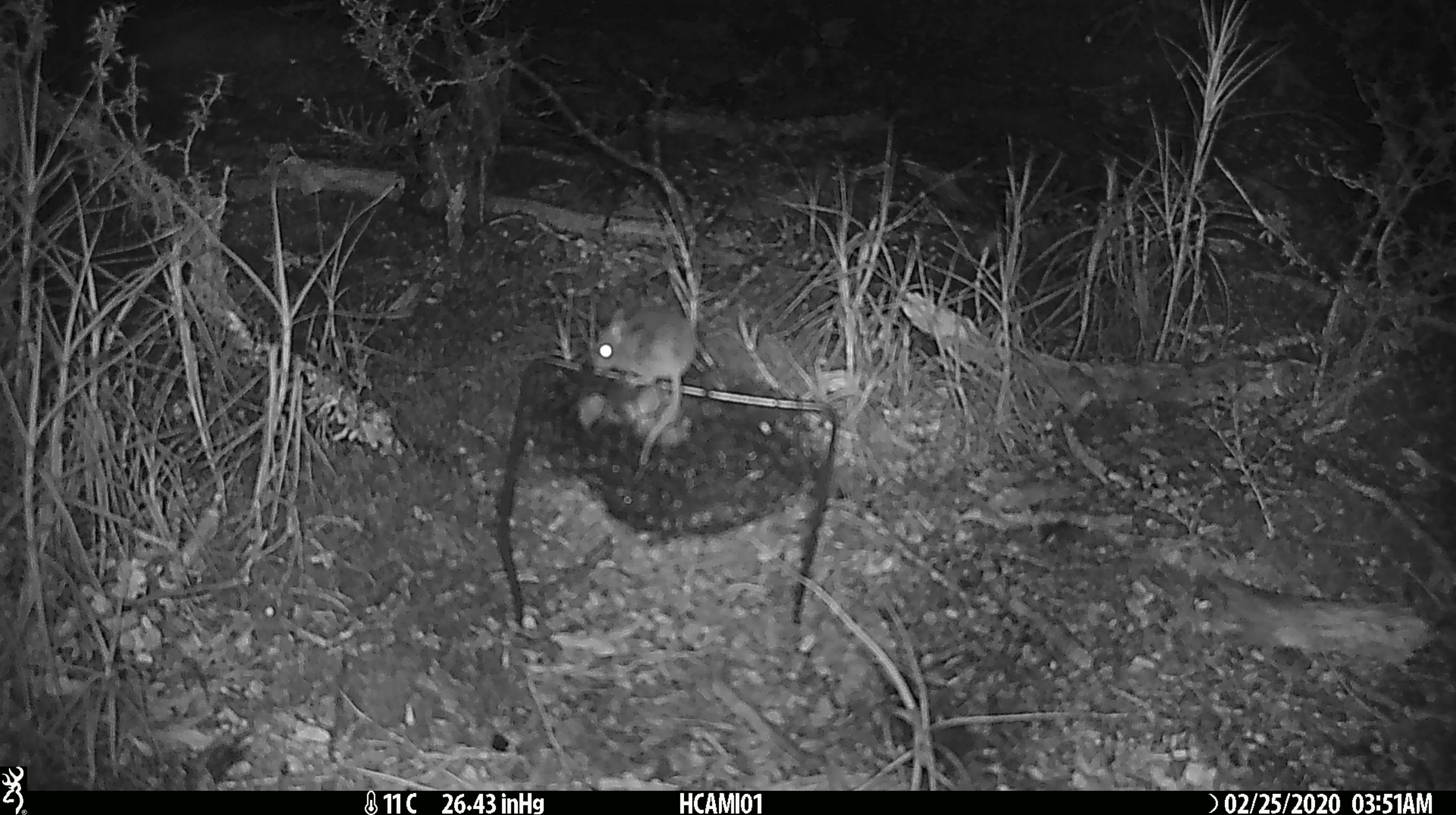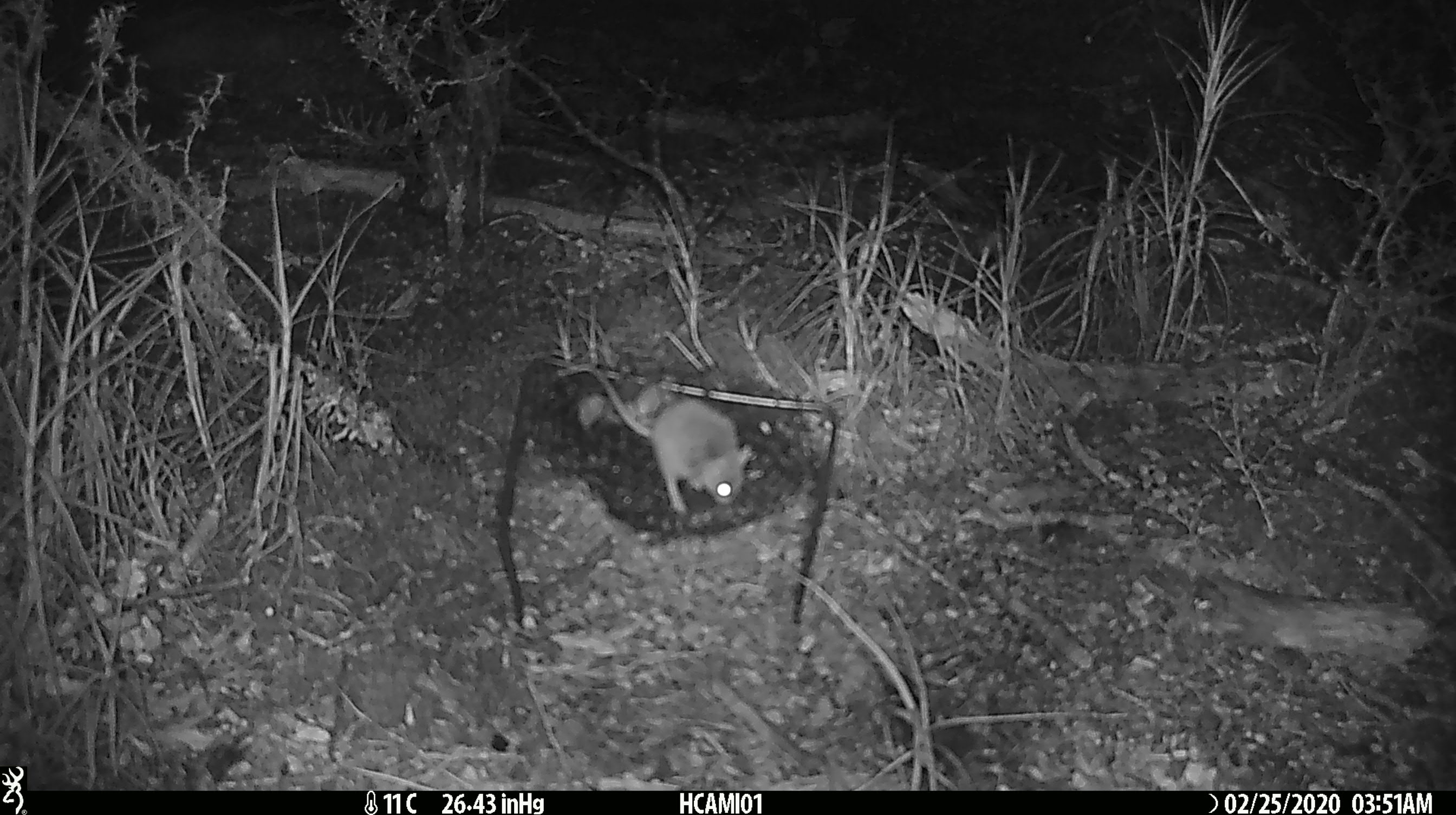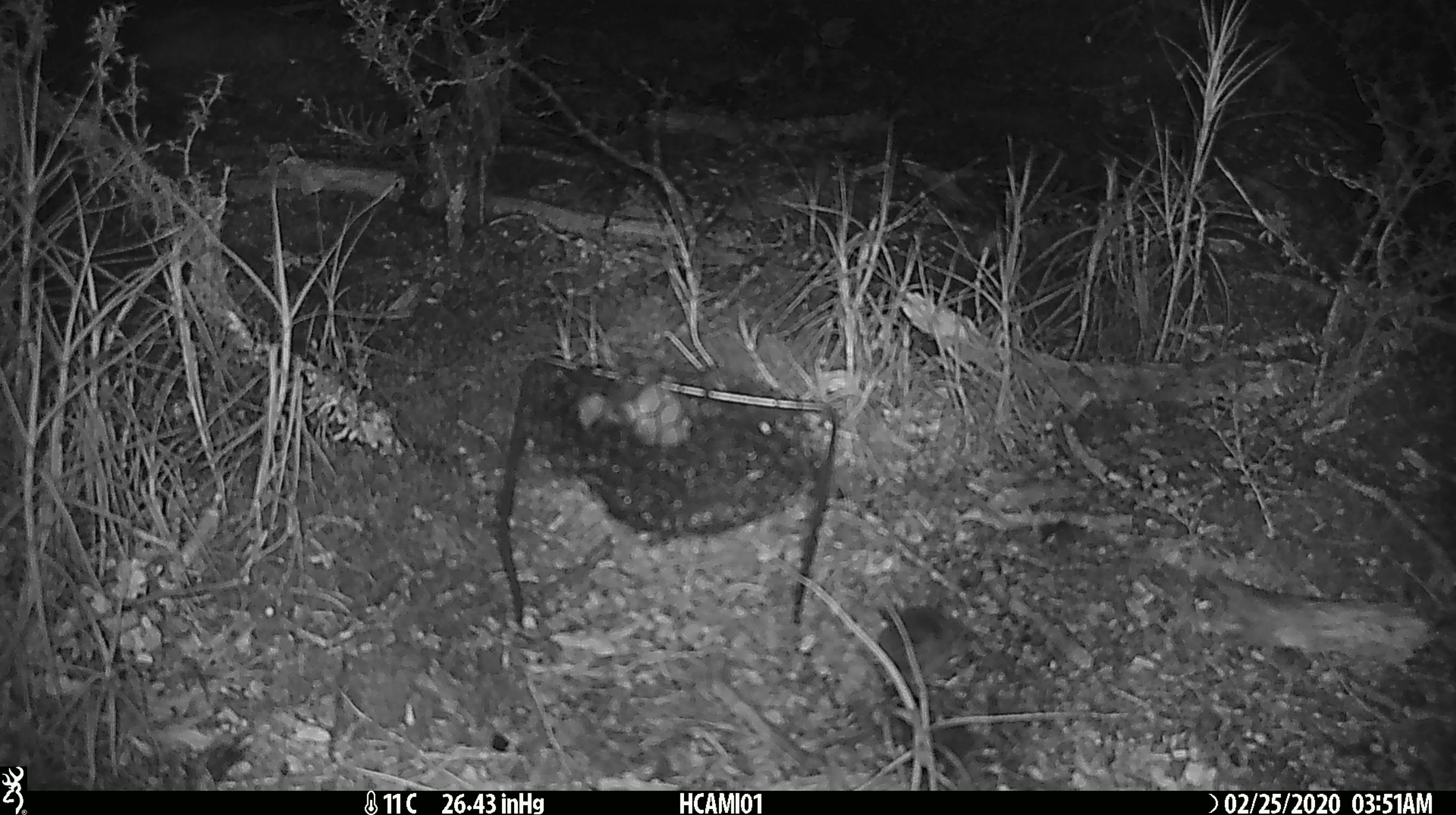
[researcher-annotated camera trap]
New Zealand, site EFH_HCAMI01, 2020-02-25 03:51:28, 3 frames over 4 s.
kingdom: Animalia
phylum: Chordata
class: Mammalia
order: Rodentia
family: Muridae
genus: Mus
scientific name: Mus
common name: mouse